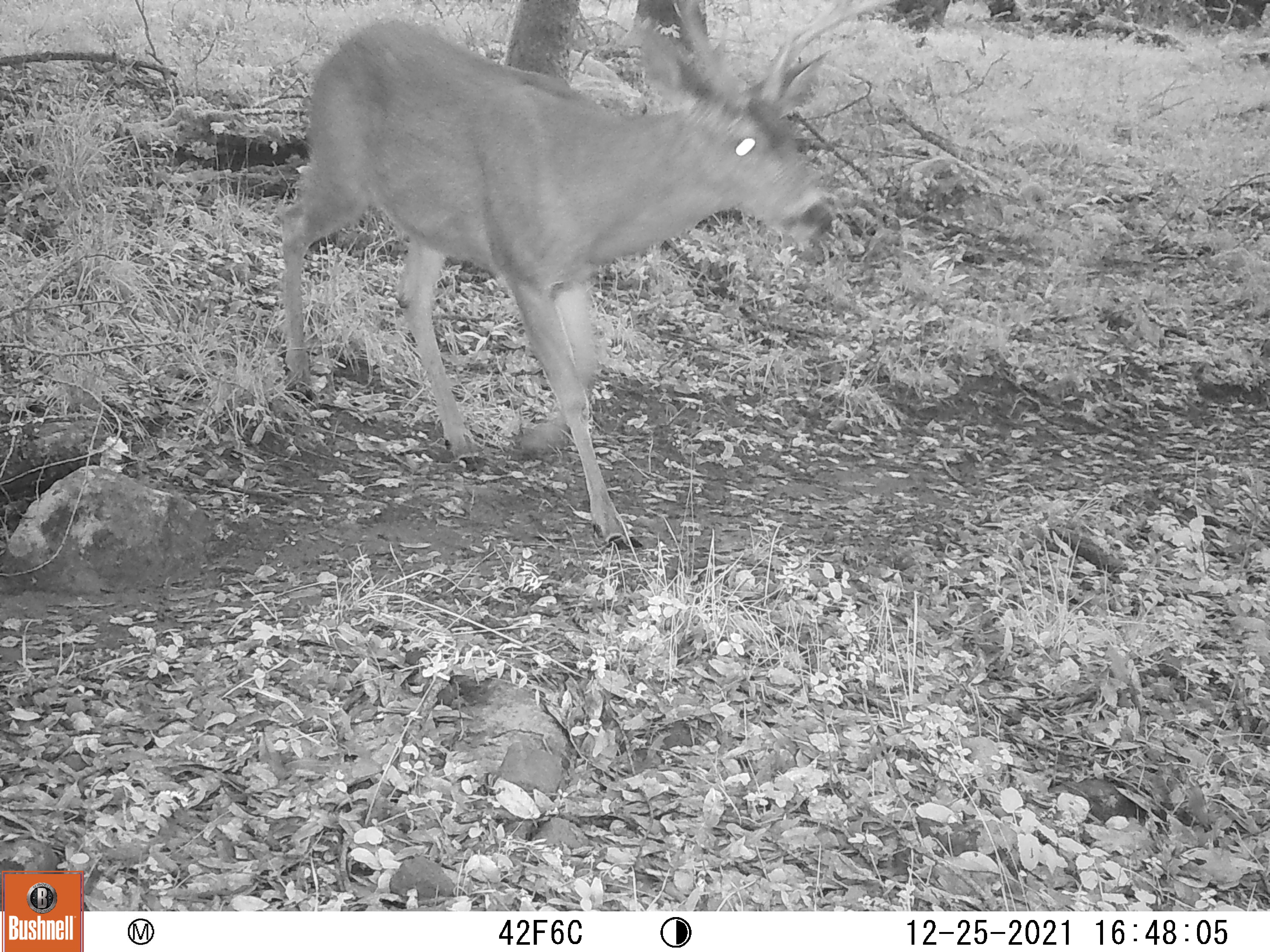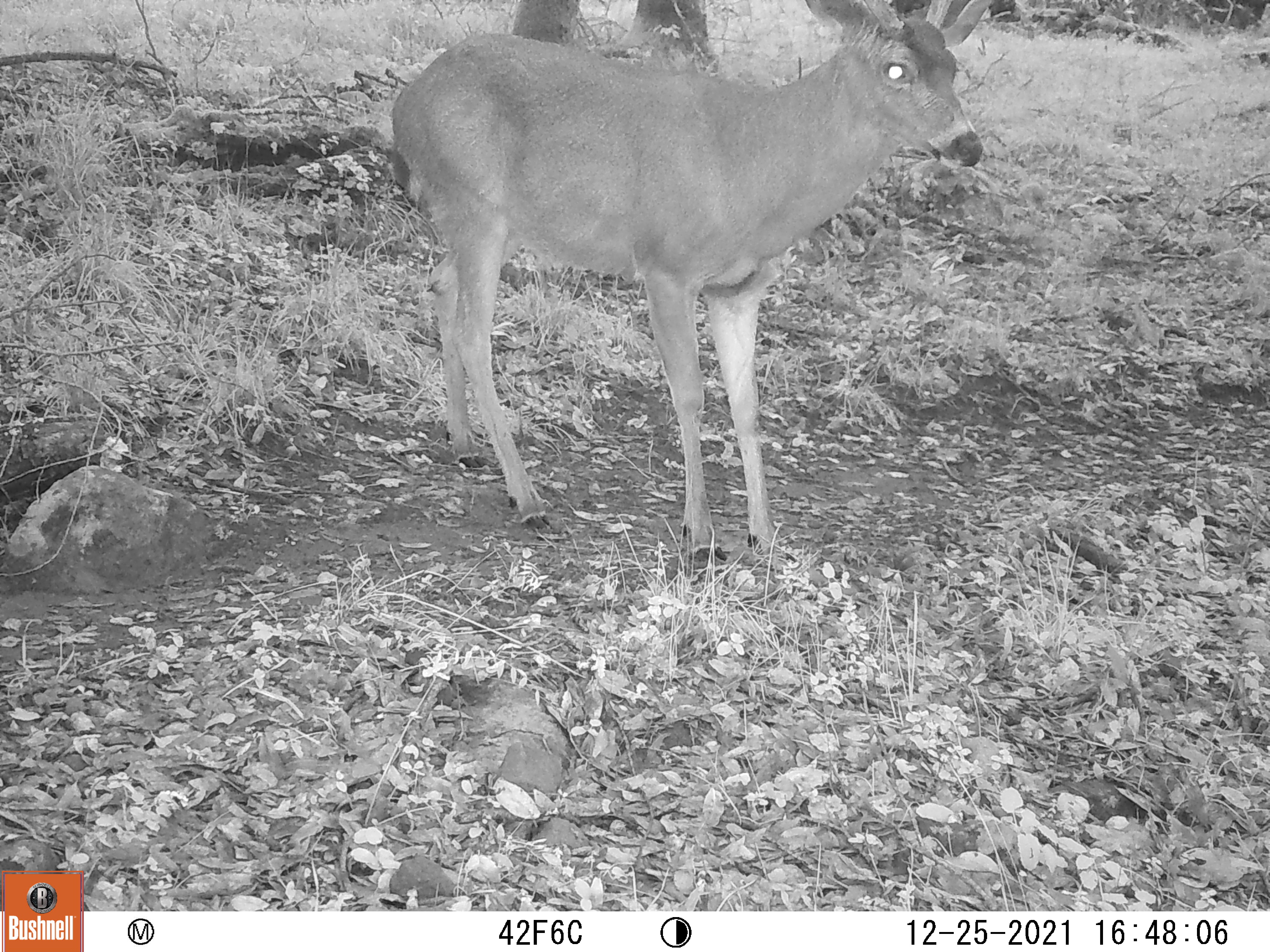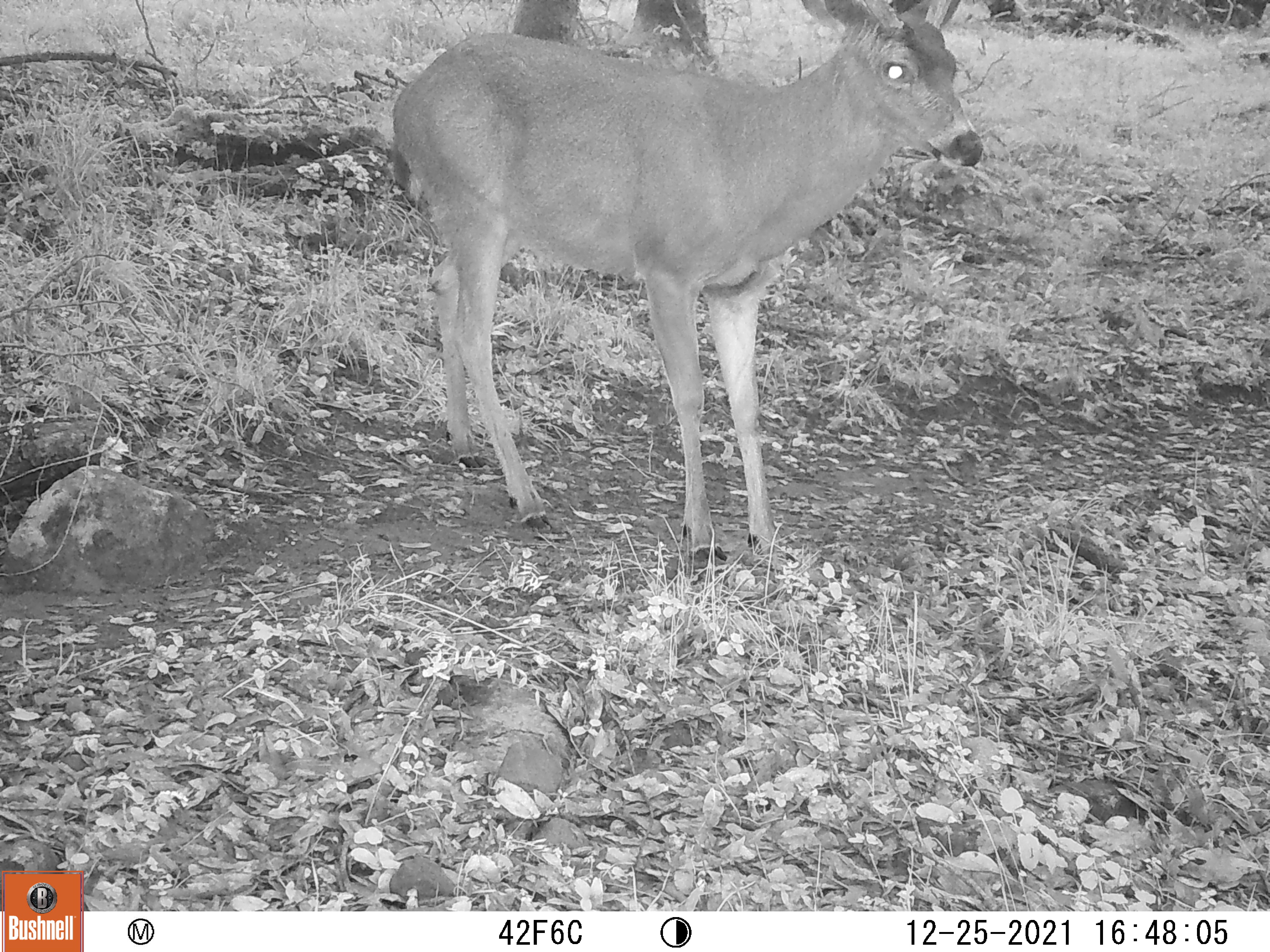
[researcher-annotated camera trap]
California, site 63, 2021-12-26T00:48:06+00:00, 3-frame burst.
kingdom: Animalia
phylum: Chordata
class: Mammalia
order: Artiodactyla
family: Cervidae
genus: Odocoileus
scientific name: Odocoileus hemionus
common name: mule deer